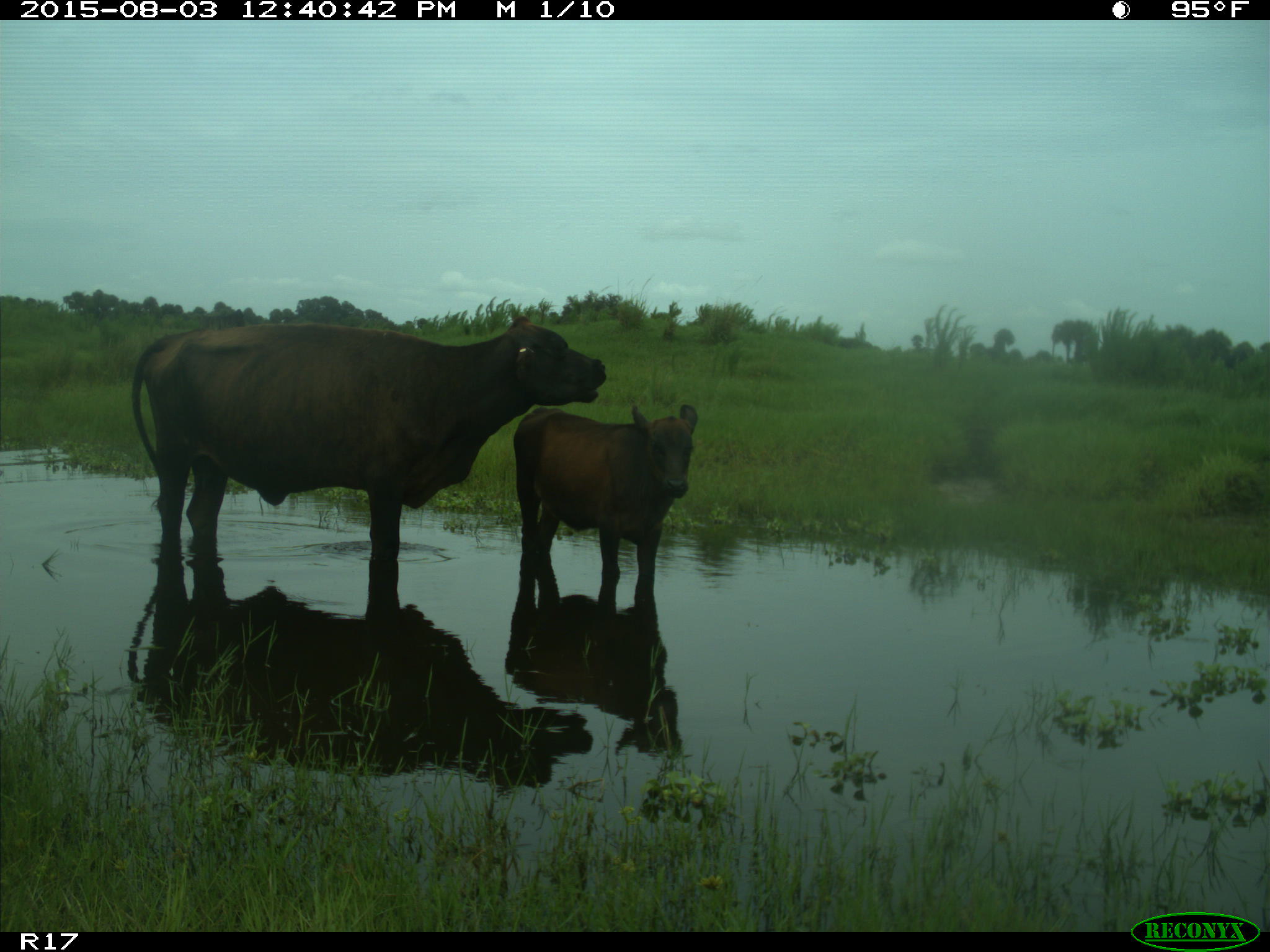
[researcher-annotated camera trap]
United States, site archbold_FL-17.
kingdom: Animalia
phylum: Chordata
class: Mammalia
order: Artiodactyla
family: Bovidae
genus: Bos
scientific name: Bos taurus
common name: domestic cow